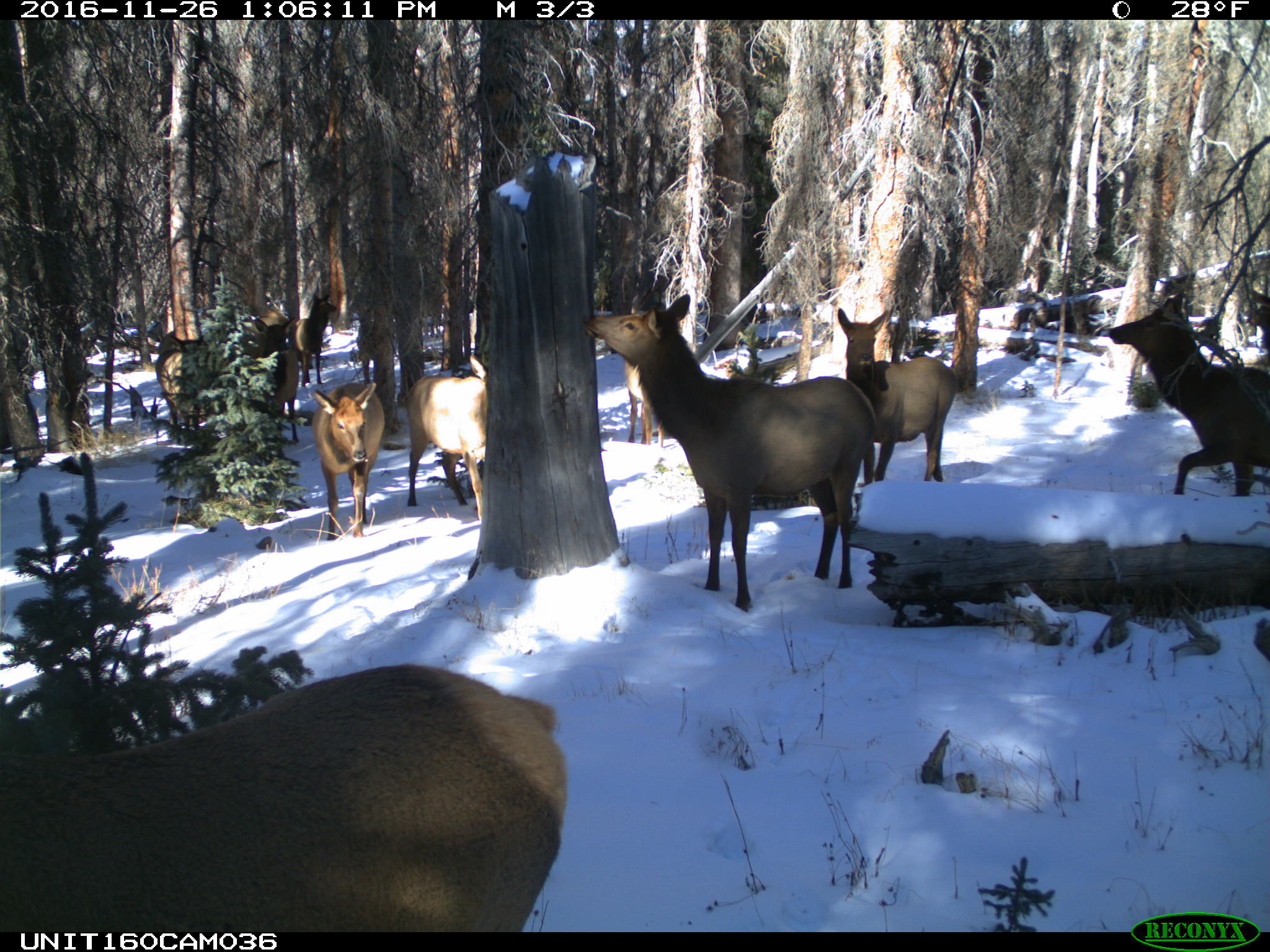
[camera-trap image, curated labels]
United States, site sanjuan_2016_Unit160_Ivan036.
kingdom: Animalia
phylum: Chordata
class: Mammalia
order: Artiodactyla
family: Cervidae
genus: Cervus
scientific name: Cervus elaphus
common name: red deer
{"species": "Cervus elaphus (red deer)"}